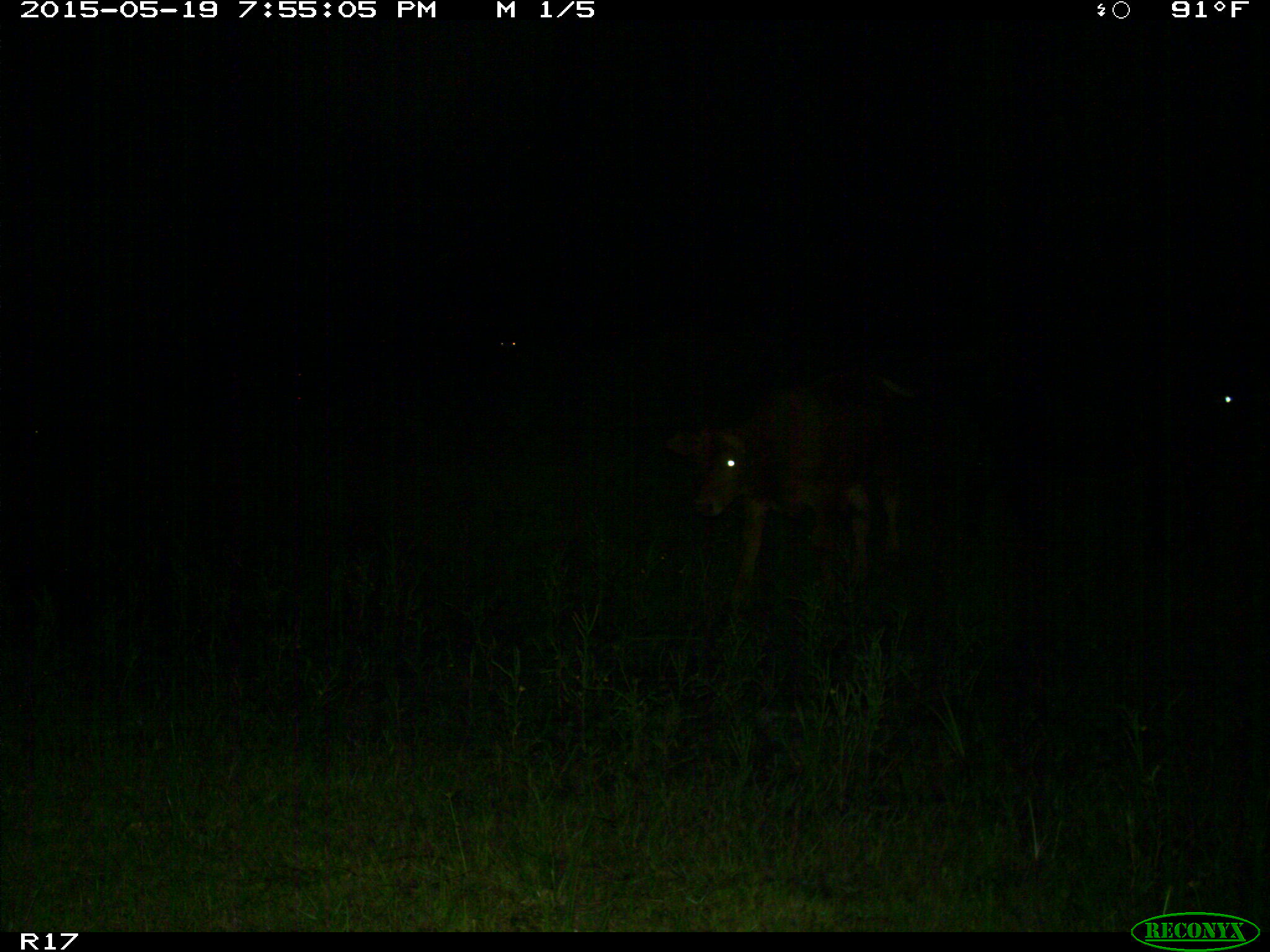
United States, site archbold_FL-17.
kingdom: Animalia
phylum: Chordata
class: Mammalia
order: Artiodactyla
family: Bovidae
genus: Bos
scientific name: Bos taurus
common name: domestic cow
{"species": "Bos taurus (domestic cow)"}